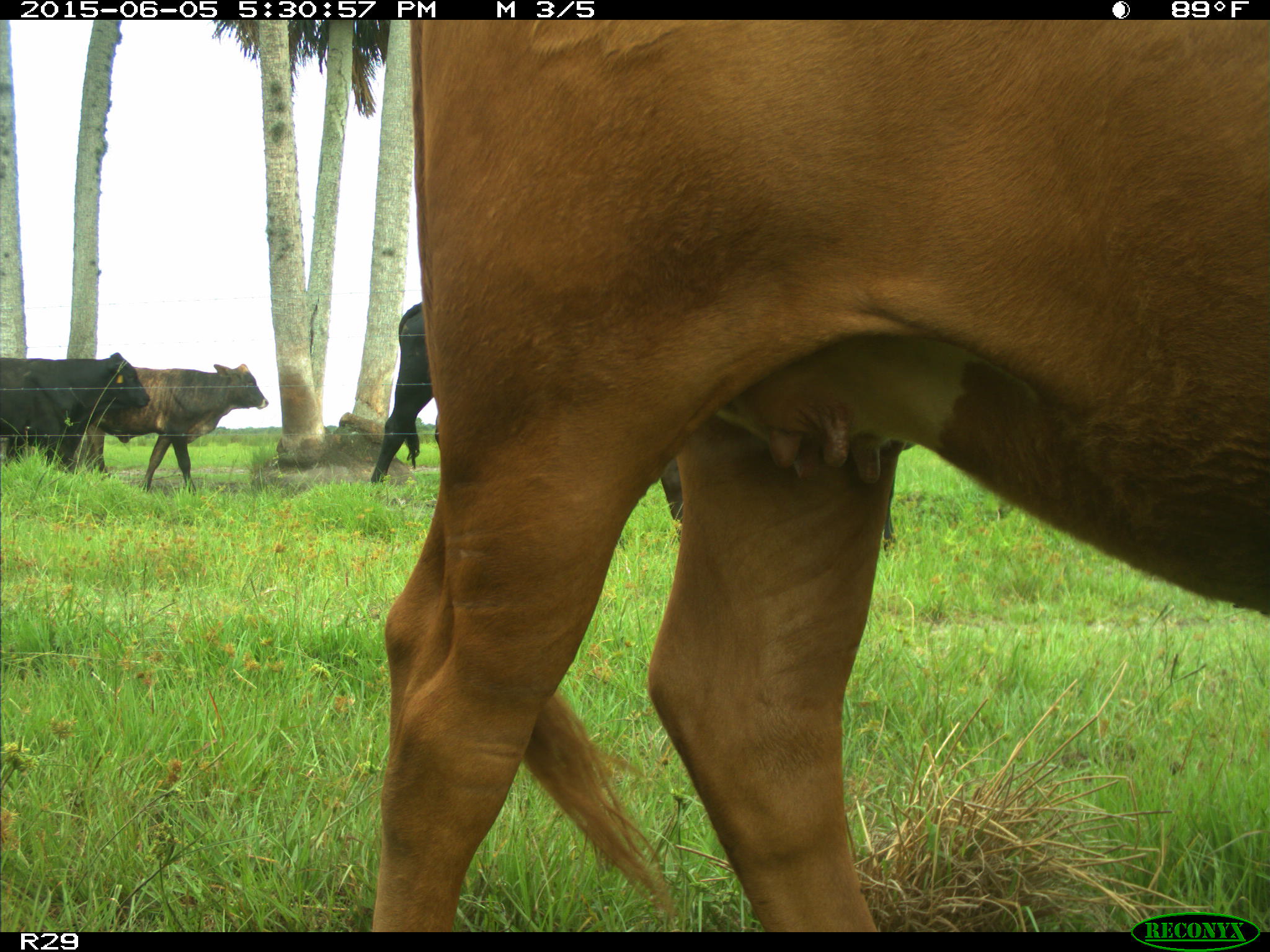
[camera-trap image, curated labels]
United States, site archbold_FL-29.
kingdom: Animalia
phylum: Chordata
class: Mammalia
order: Artiodactyla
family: Bovidae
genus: Bos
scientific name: Bos taurus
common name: domestic cow